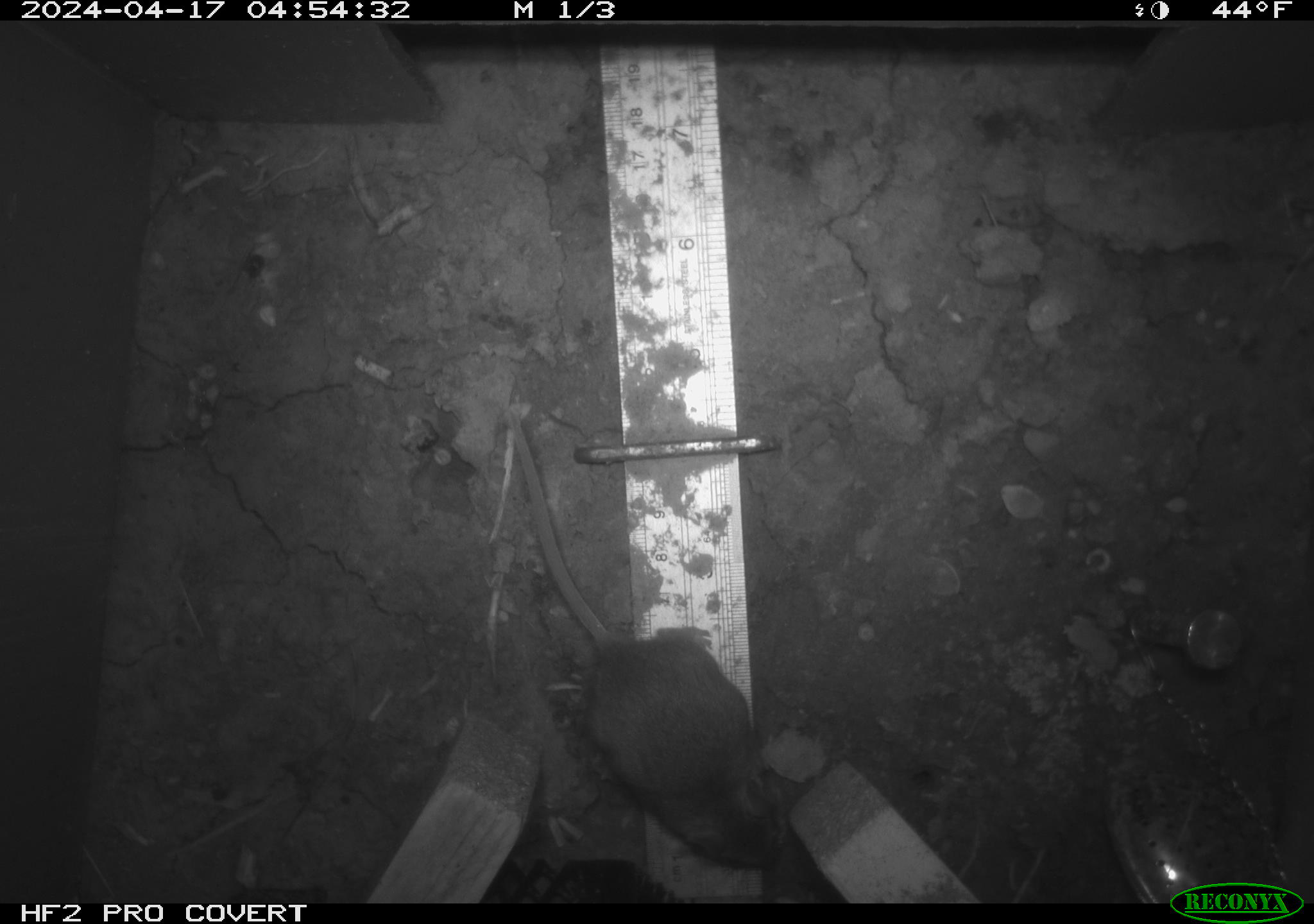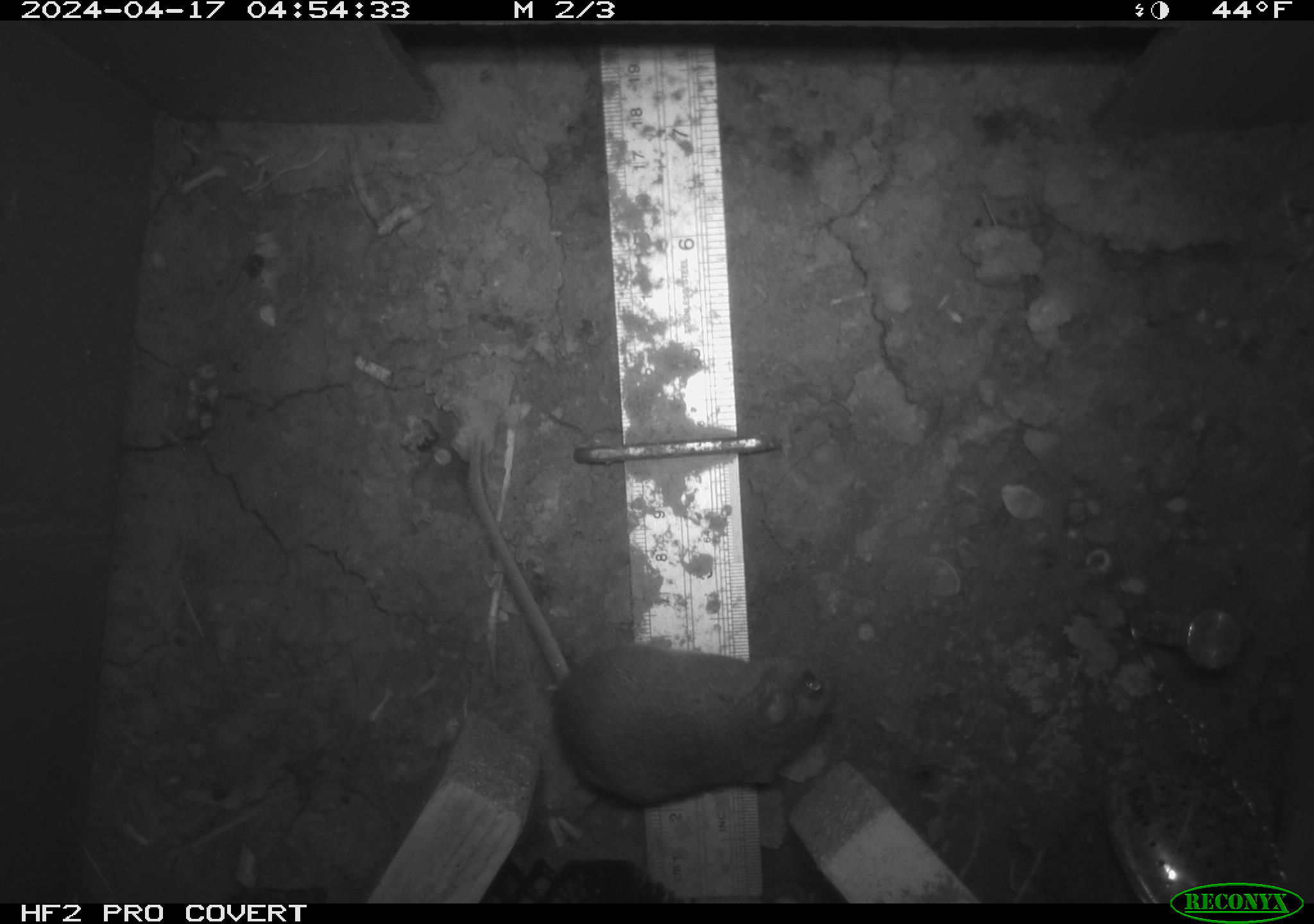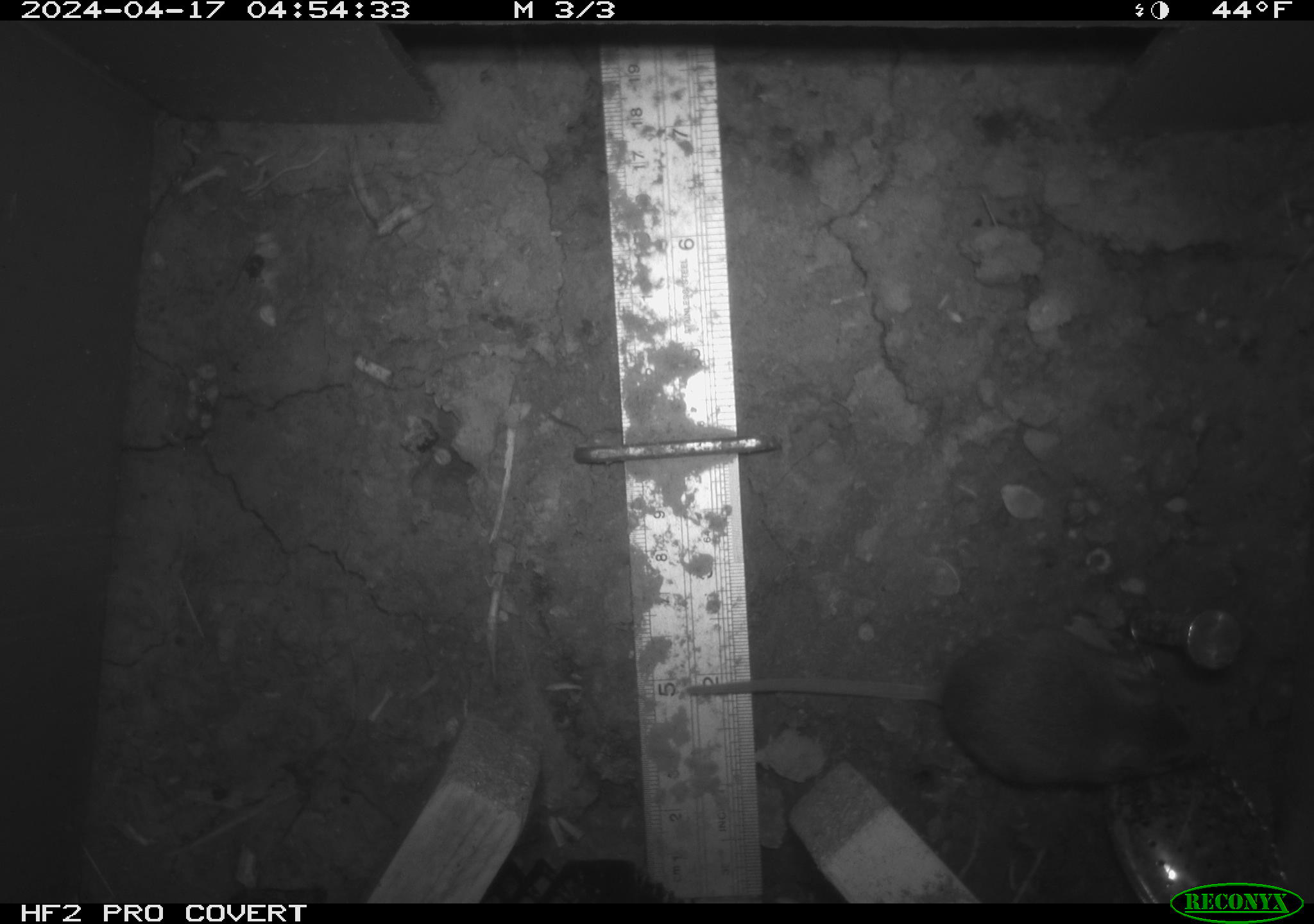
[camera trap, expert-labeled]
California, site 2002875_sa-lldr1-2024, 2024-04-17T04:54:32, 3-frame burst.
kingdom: Animalia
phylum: Chordata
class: Mammalia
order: Rodentia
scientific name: Rodentia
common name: mouse species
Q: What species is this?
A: Mouse species (Rodentia).